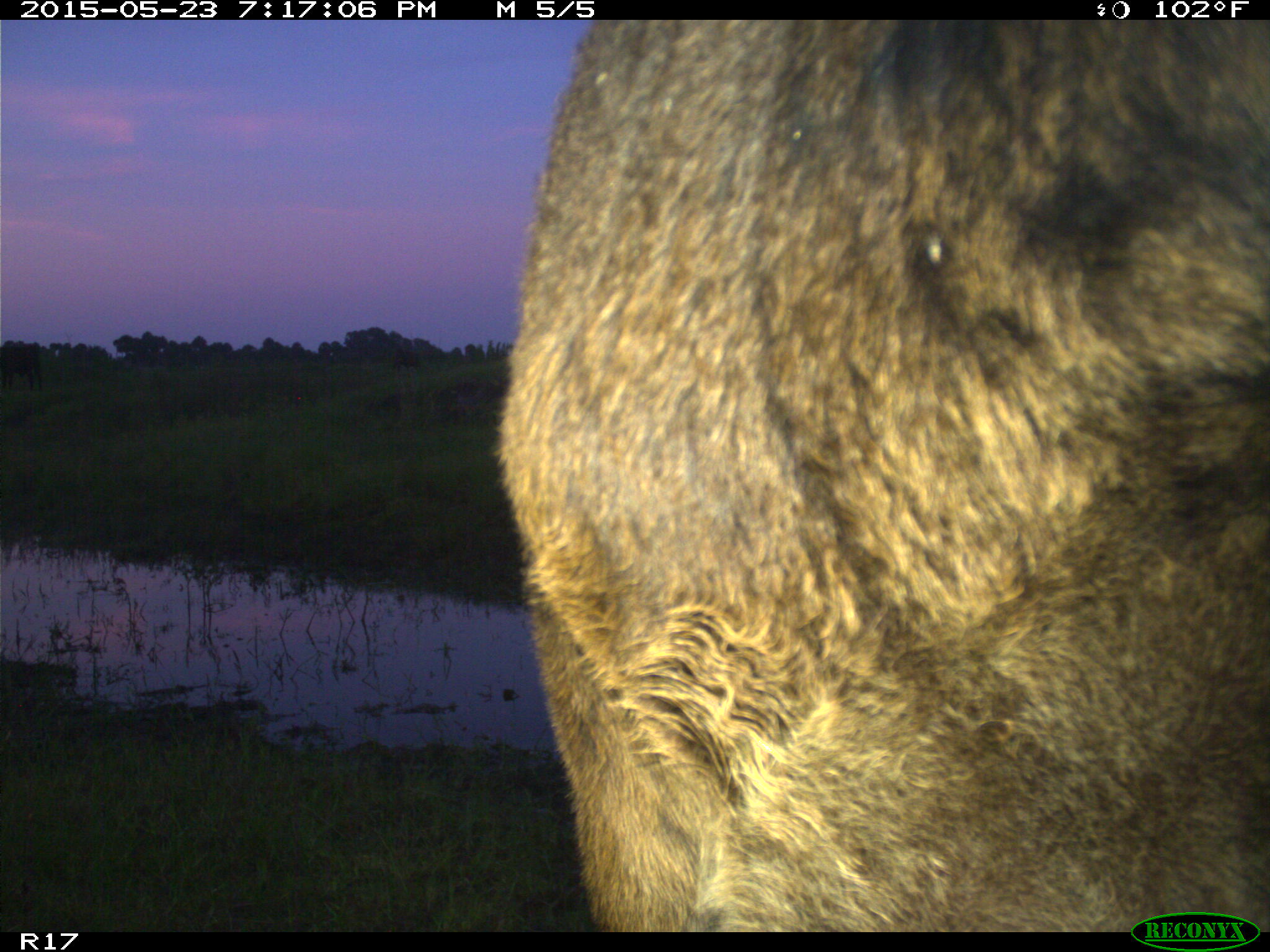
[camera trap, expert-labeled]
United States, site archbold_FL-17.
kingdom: Animalia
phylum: Chordata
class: Mammalia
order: Artiodactyla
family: Bovidae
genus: Bos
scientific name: Bos taurus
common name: domestic cow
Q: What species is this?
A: Bos taurus (domestic cow).